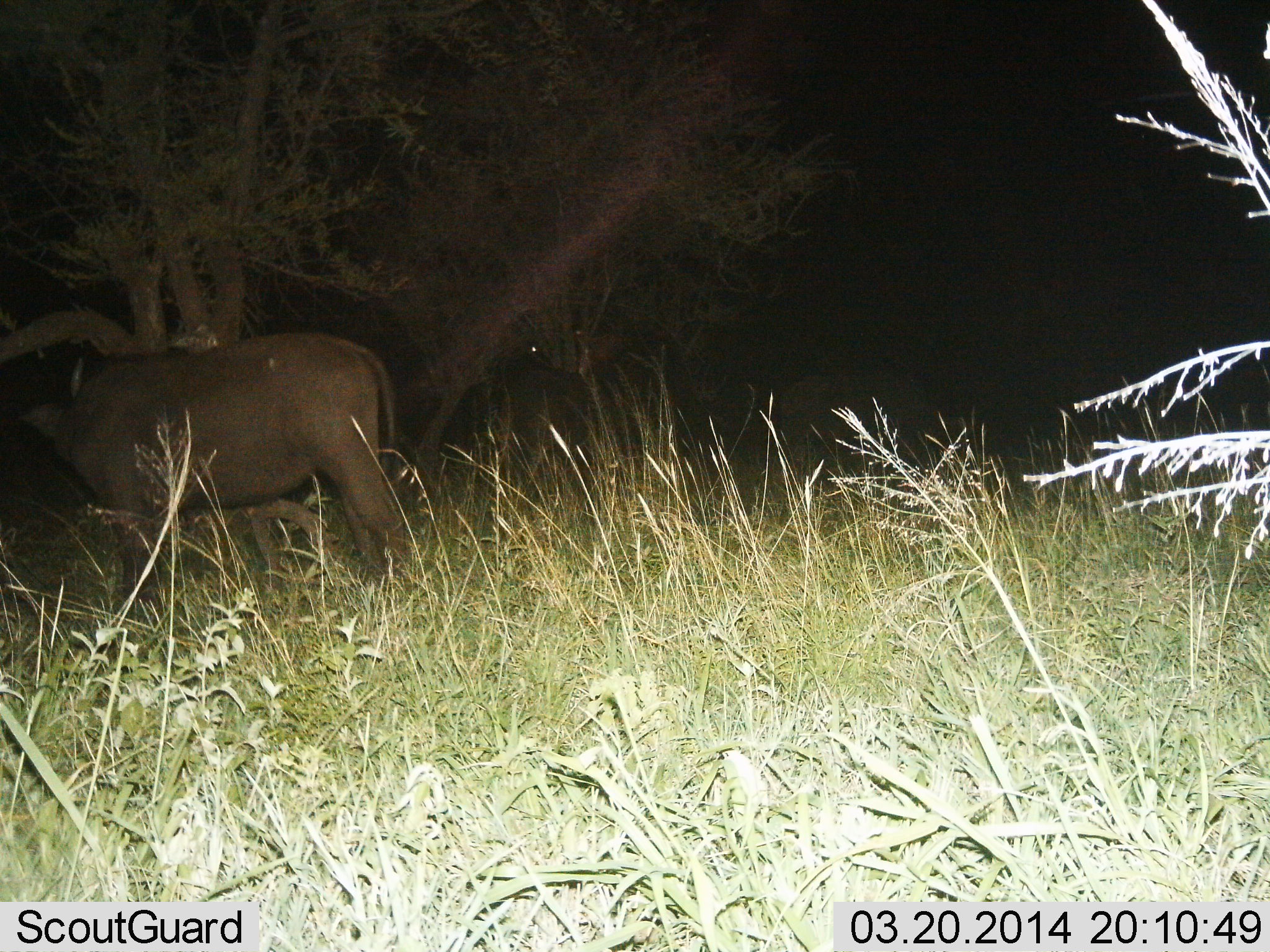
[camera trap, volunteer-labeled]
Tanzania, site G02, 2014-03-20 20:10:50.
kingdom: Animalia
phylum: Chordata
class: Mammalia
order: Artiodactyla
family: Bovidae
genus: Syncerus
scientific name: Syncerus caffer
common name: cape buffalo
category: buffalo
Buffalo (cape buffalo) (Syncerus caffer), count 1. Behavior (volunteer vote fractions): standing 80%, resting 0%, moving 10%, interacting 0%. Young present (vote fraction): 10%. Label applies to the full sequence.